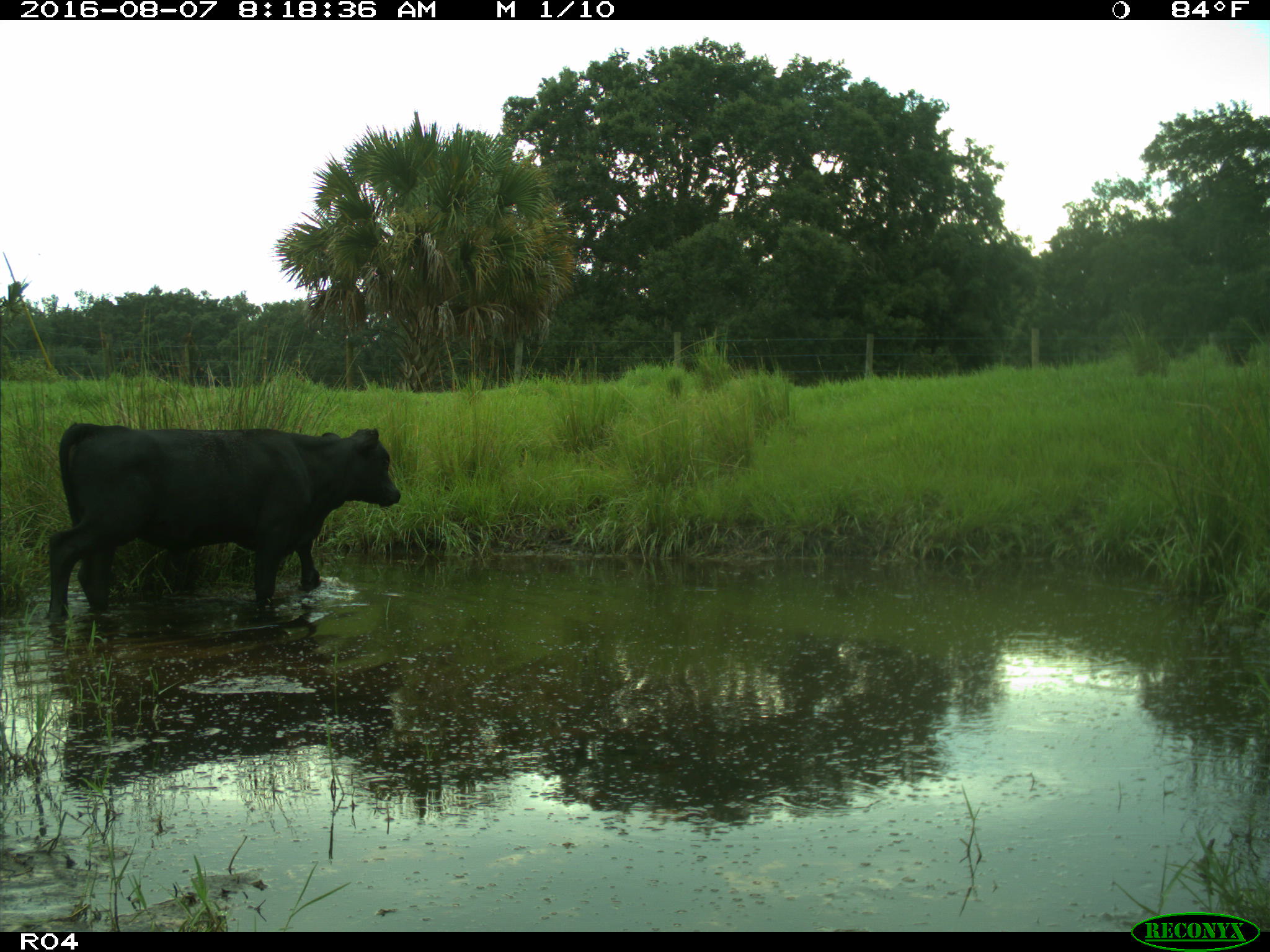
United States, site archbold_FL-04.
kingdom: Animalia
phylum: Chordata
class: Mammalia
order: Artiodactyla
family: Bovidae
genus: Bos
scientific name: Bos taurus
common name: domestic cow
Bos taurus (domestic cow).